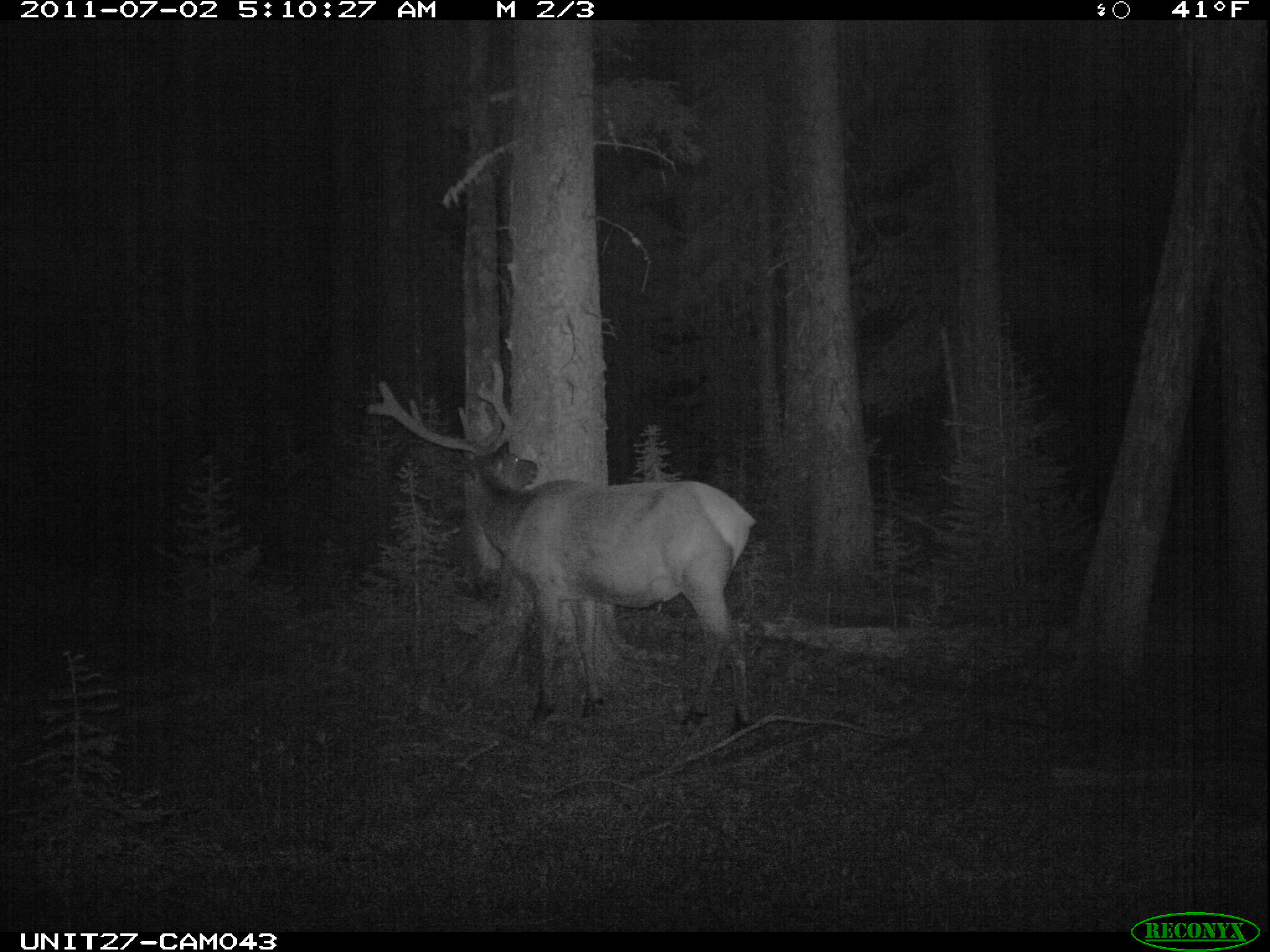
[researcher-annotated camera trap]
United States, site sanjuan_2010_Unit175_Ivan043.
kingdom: Animalia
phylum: Chordata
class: Mammalia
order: Artiodactyla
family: Cervidae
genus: Cervus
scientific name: Cervus elaphus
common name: red deer